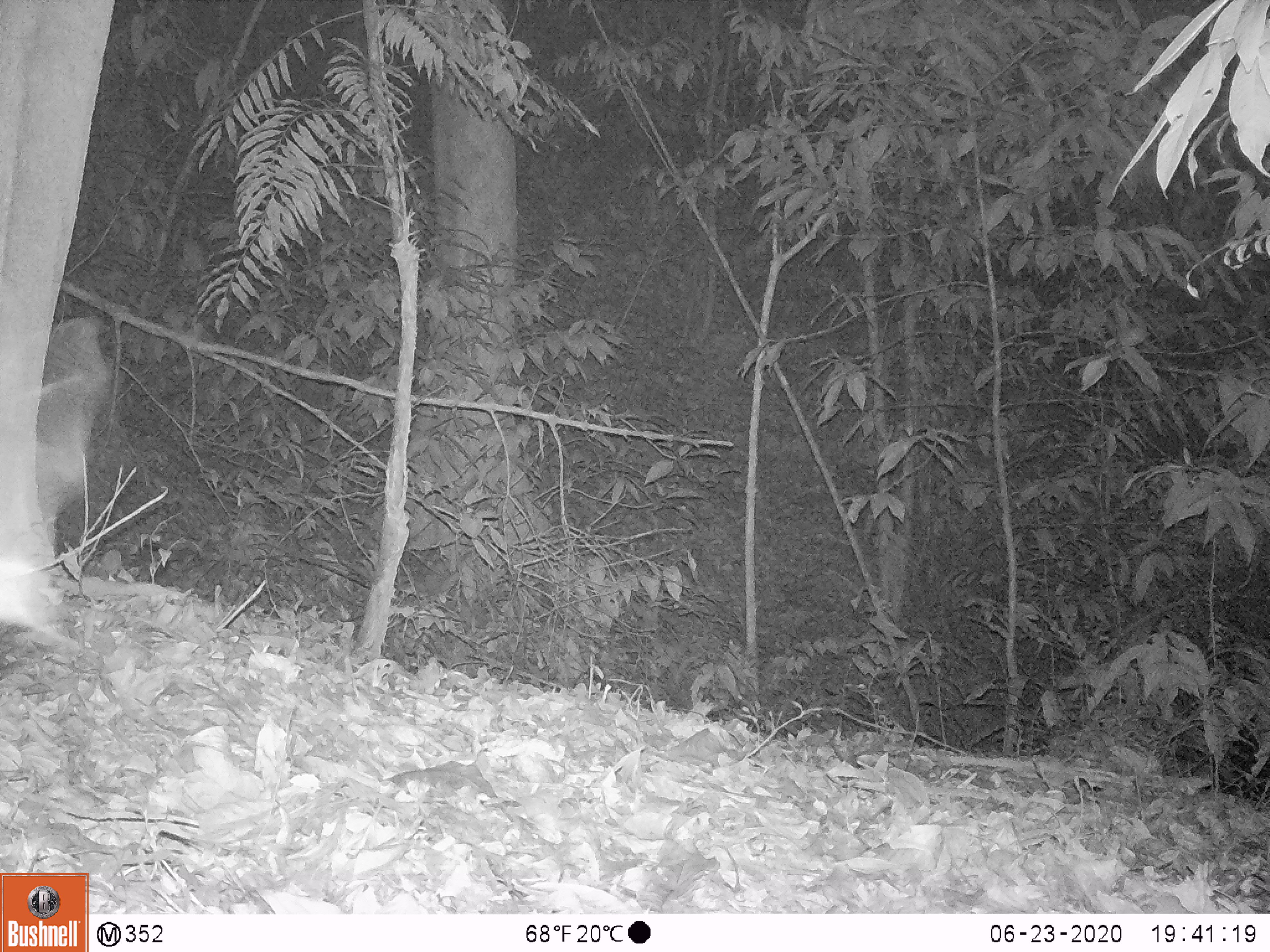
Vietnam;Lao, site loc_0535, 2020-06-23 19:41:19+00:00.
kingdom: Animalia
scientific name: Animalia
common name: animal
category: unidentified animal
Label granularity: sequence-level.